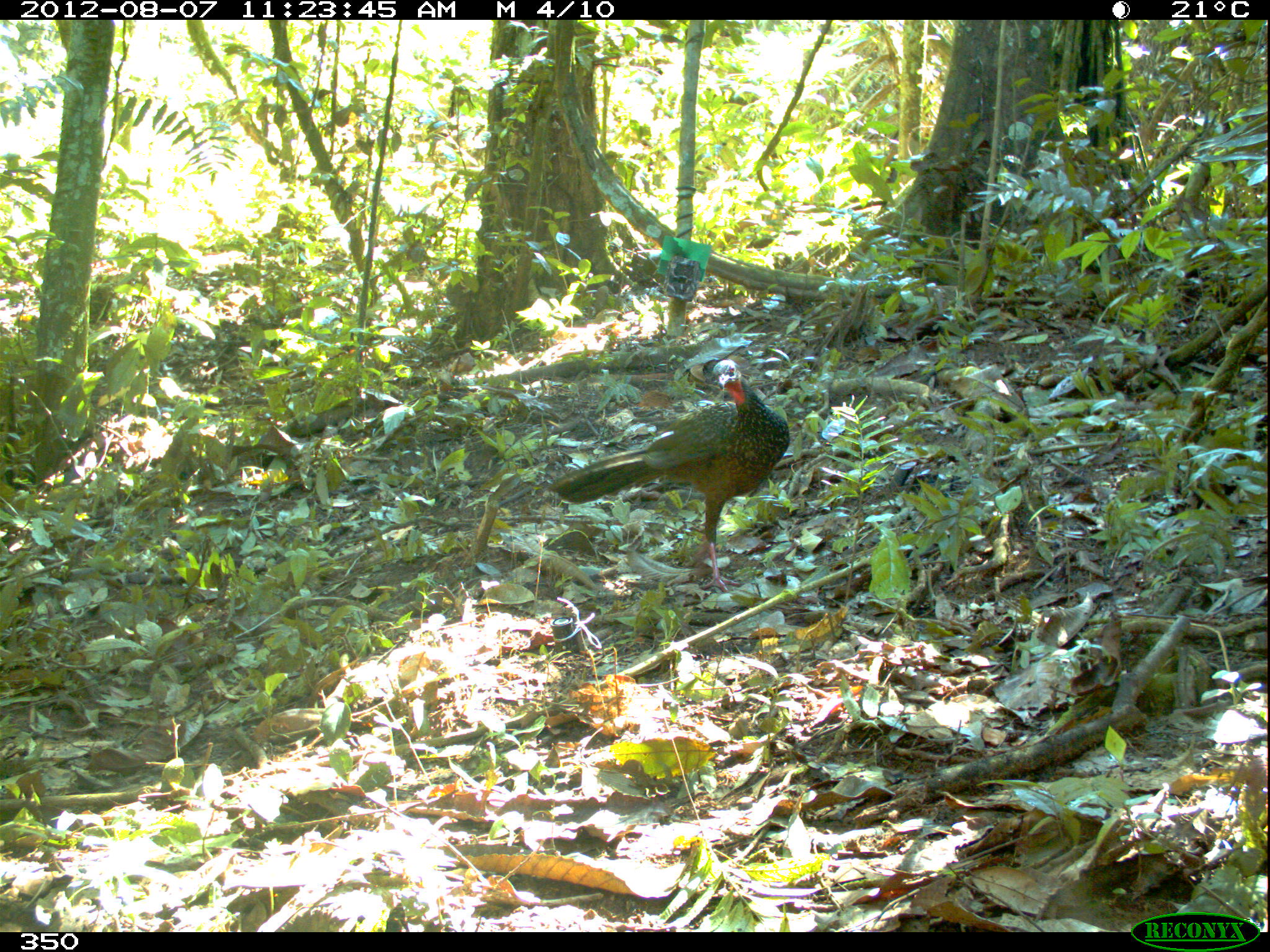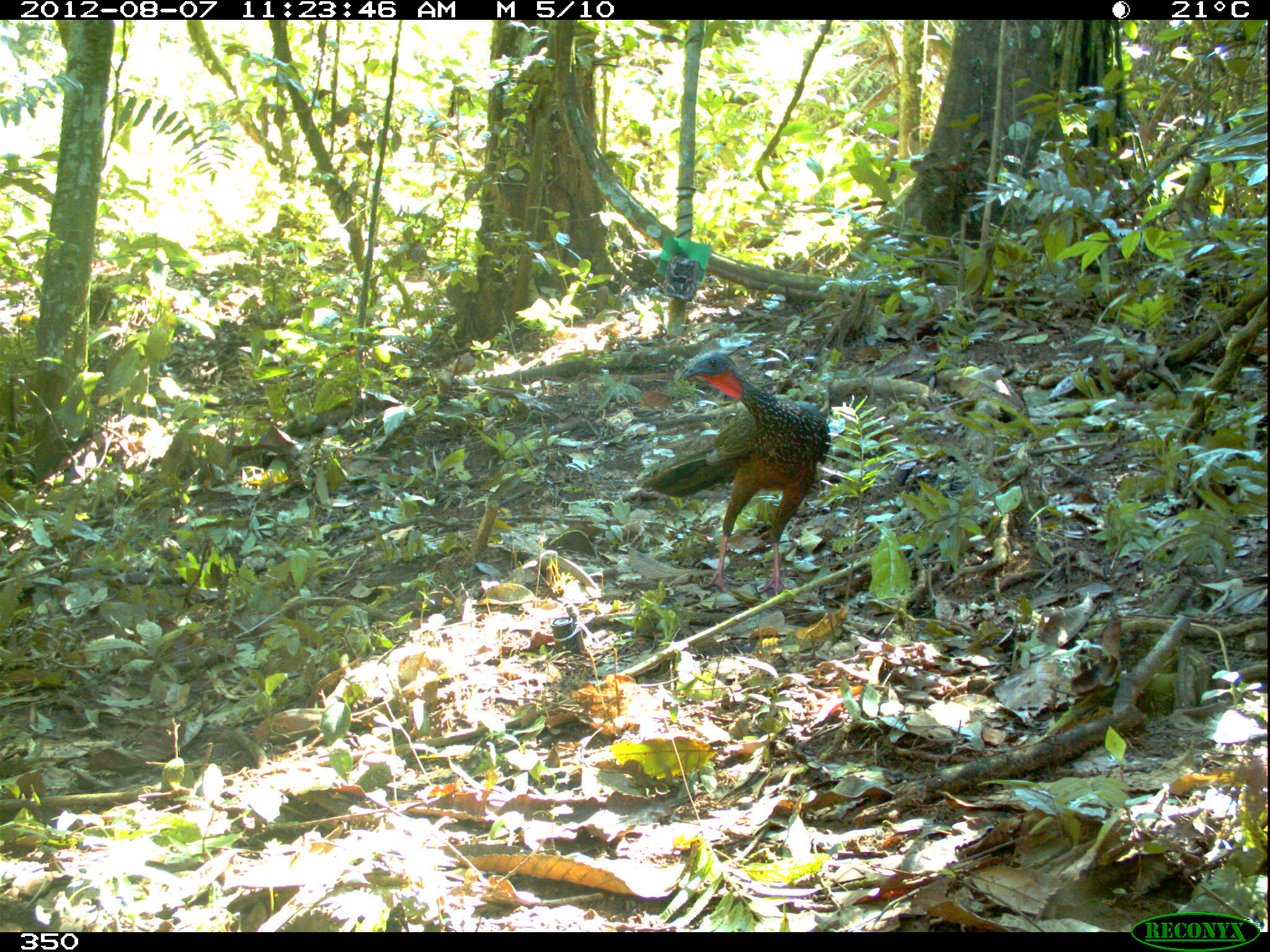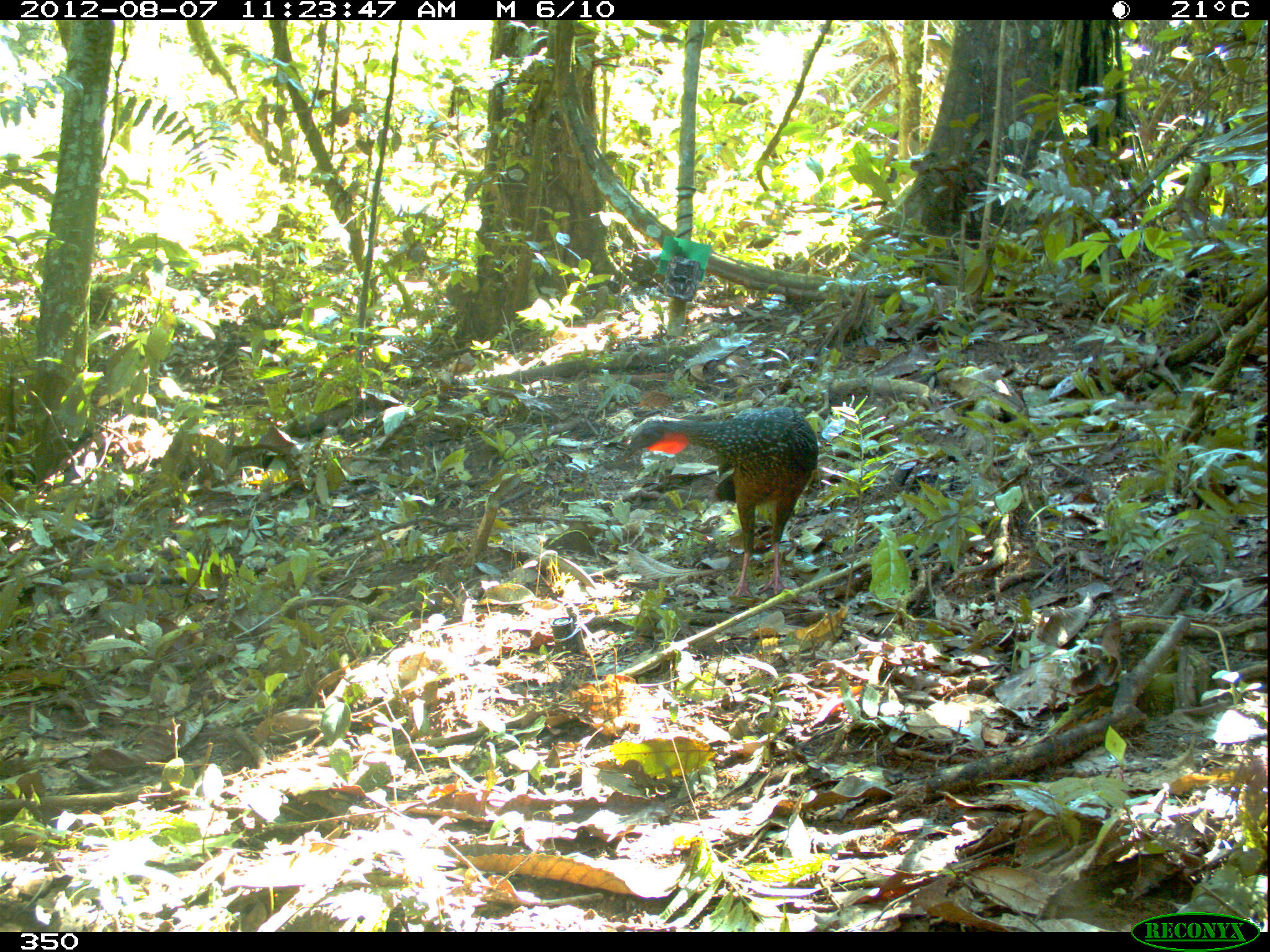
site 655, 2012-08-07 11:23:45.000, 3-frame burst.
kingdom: Animalia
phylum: Chordata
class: Aves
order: Galliformes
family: Cracidae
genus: Penelope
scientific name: Penelope jacquacu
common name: spix's guan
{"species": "Penelope jacquacu (spix's guan)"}